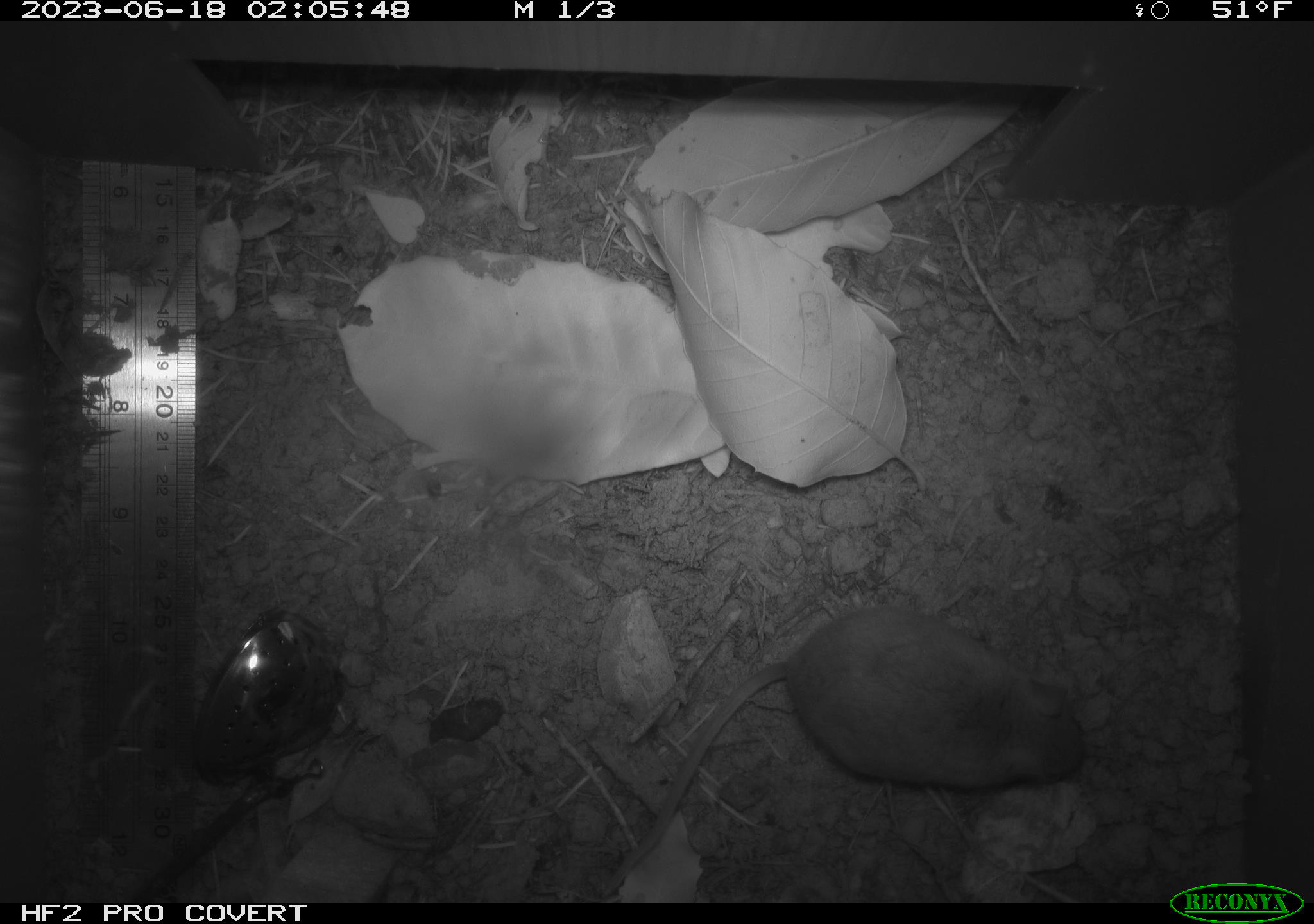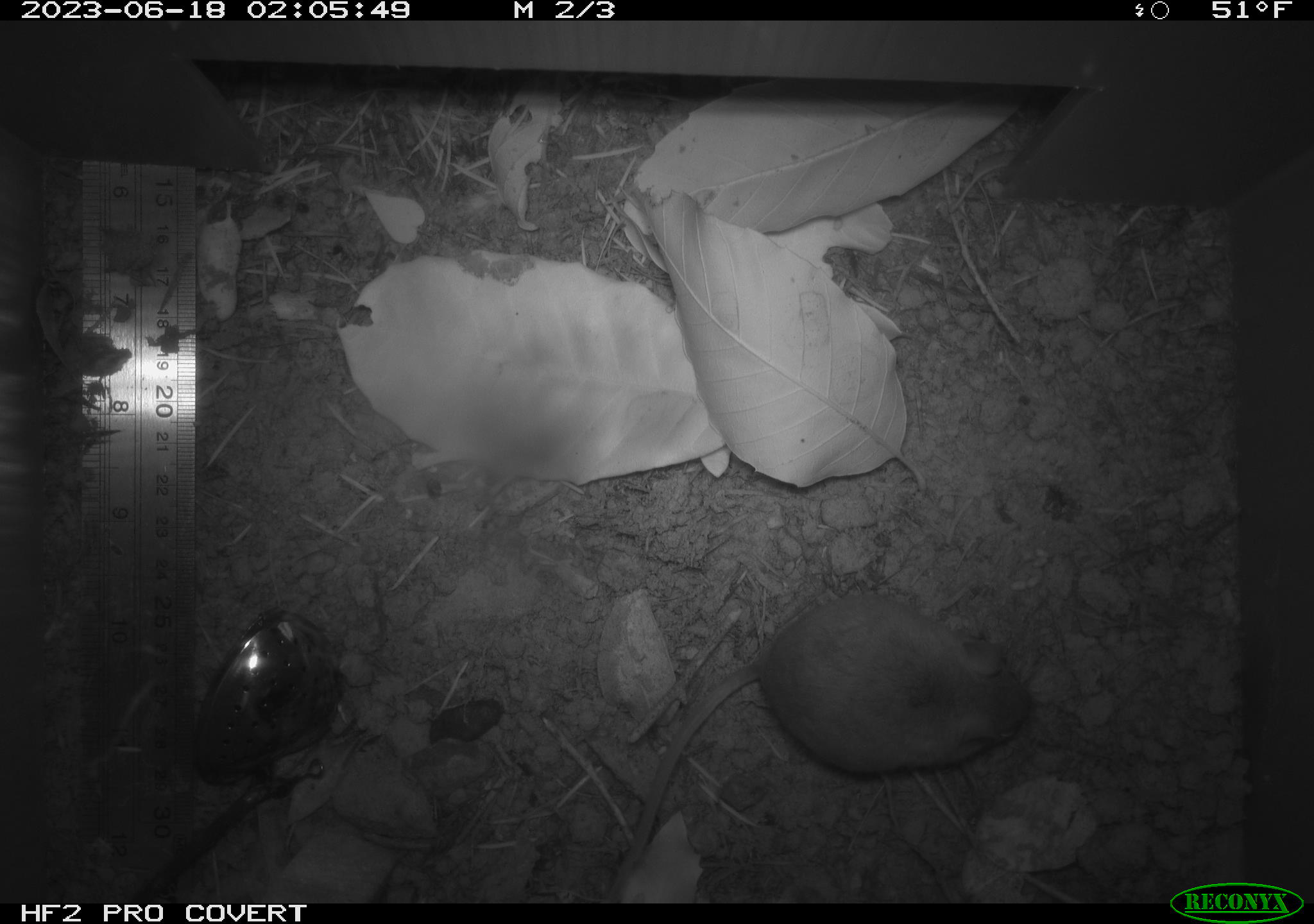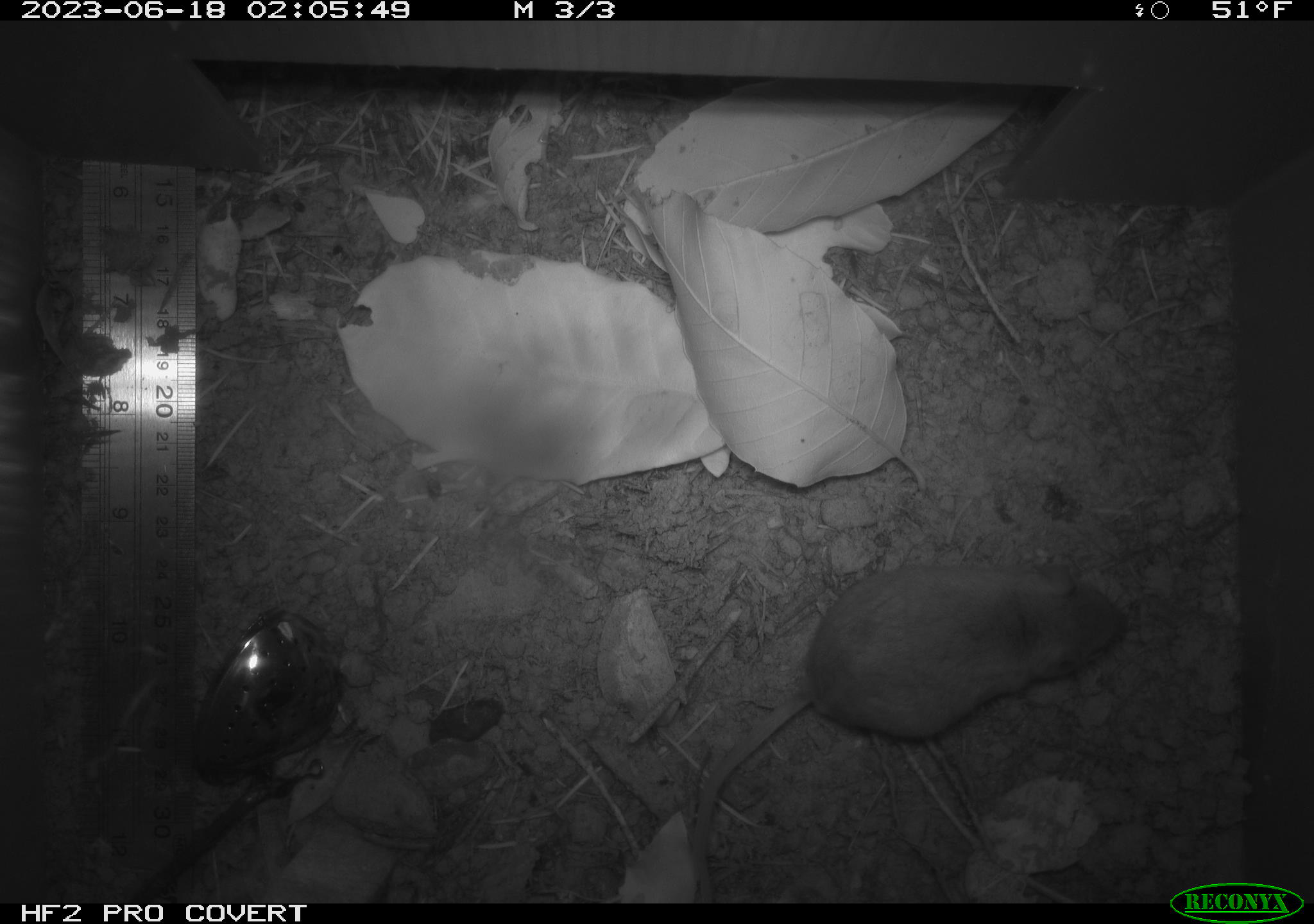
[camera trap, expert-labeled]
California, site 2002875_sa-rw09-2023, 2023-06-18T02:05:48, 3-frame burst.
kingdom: Animalia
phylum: Chordata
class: Mammalia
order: Rodentia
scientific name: Rodentia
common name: mouse species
Mouse species (Rodentia).